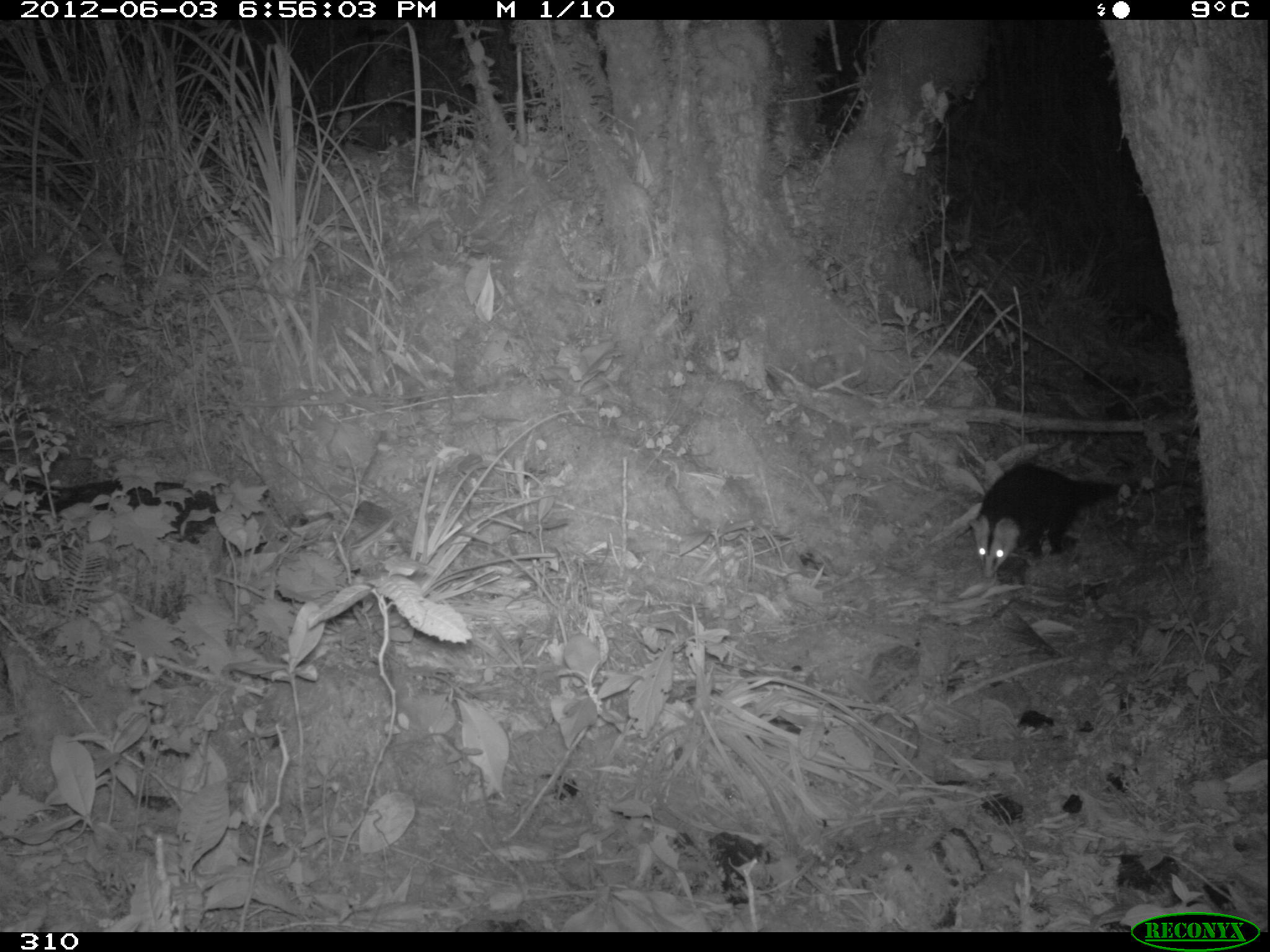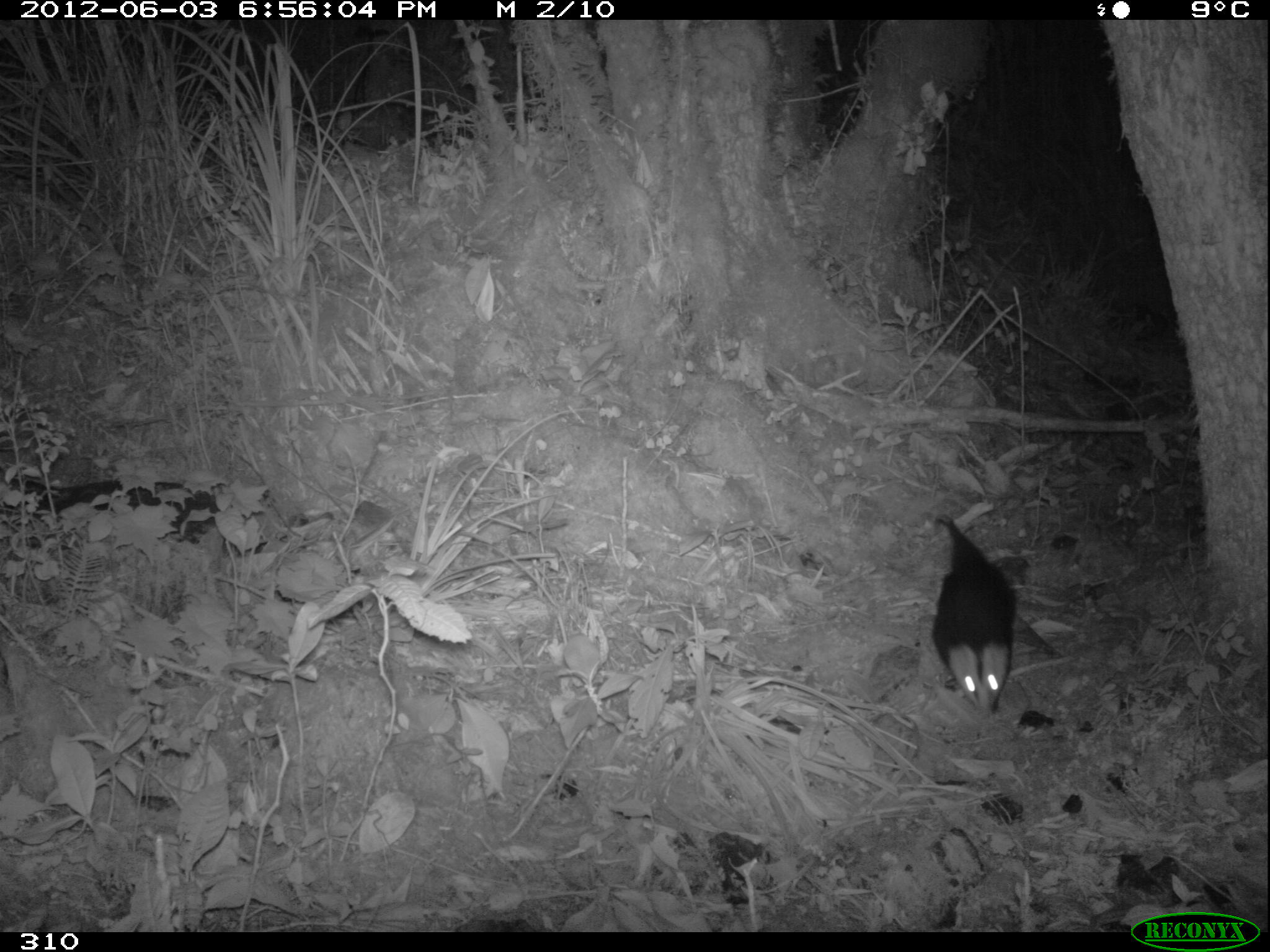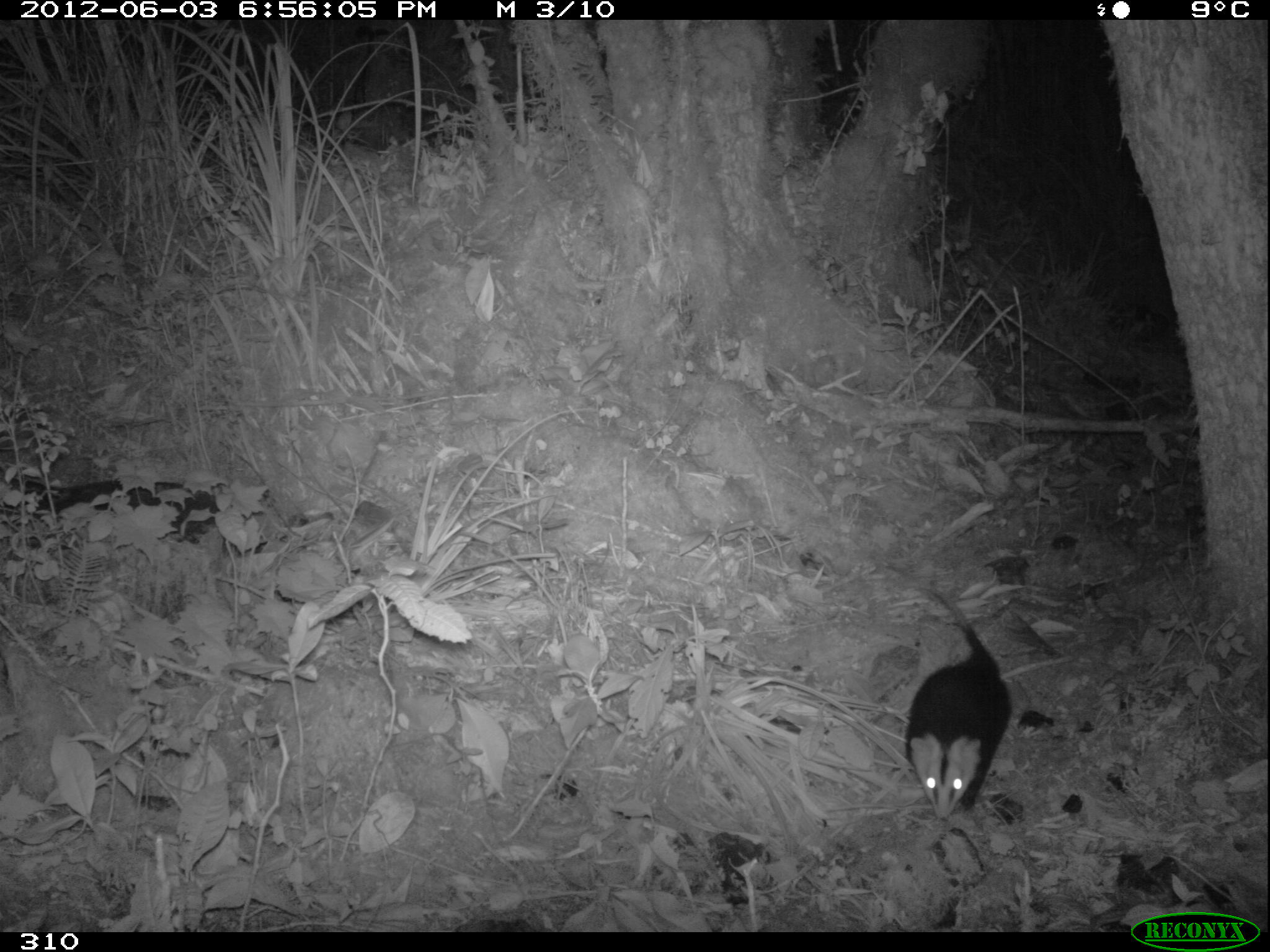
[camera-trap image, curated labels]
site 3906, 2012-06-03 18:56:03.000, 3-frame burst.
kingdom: Animalia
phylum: Chordata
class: Mammalia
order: Didelphimorphia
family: Didelphidae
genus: Didelphis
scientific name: Didelphis pernigra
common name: andean white-eared opossum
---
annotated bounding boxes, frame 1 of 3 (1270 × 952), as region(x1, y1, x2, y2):
didelphis pernigra: region(967, 462, 1198, 577)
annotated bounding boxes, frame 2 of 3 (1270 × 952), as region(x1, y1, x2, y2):
didelphis pernigra: region(931, 512, 1017, 711)